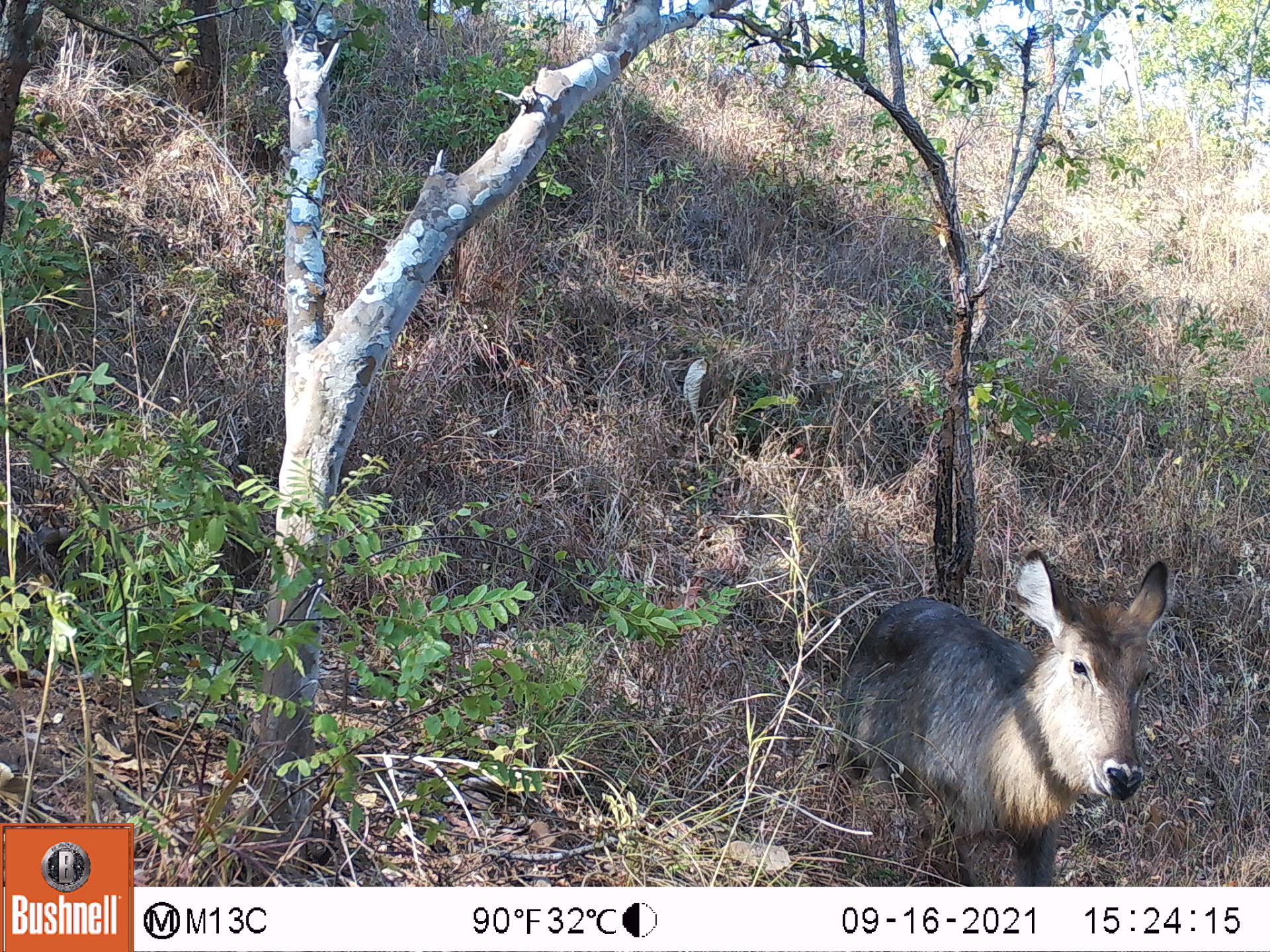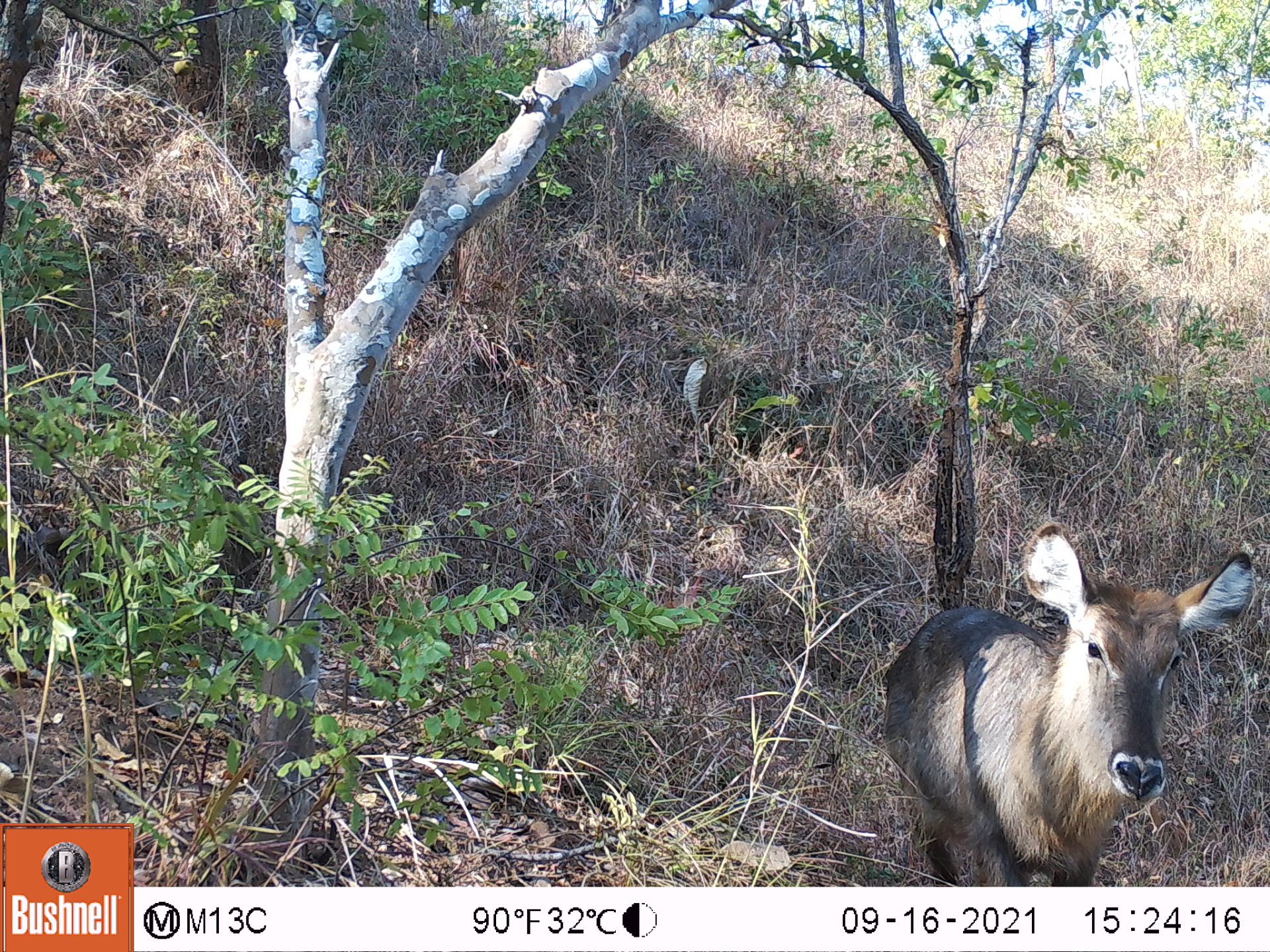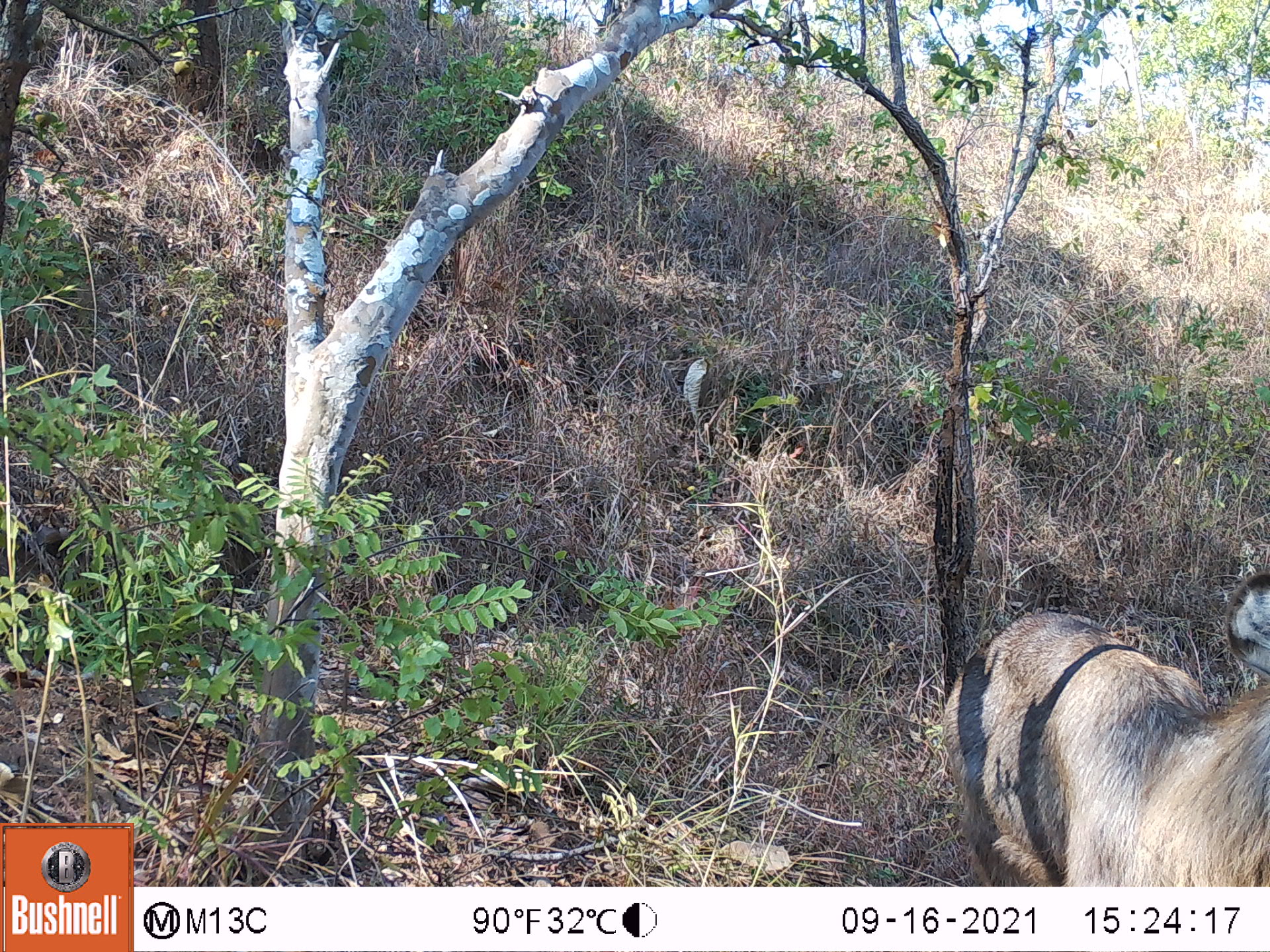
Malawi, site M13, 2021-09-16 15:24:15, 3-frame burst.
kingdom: Animalia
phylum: Chordata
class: Mammalia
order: Artiodactyla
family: Bovidae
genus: Kobus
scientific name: Kobus ellipsiprymnus ellipsiprymnus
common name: common waterbuck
Common waterbuck (Kobus ellipsiprymnus ellipsiprymnus), count 1.